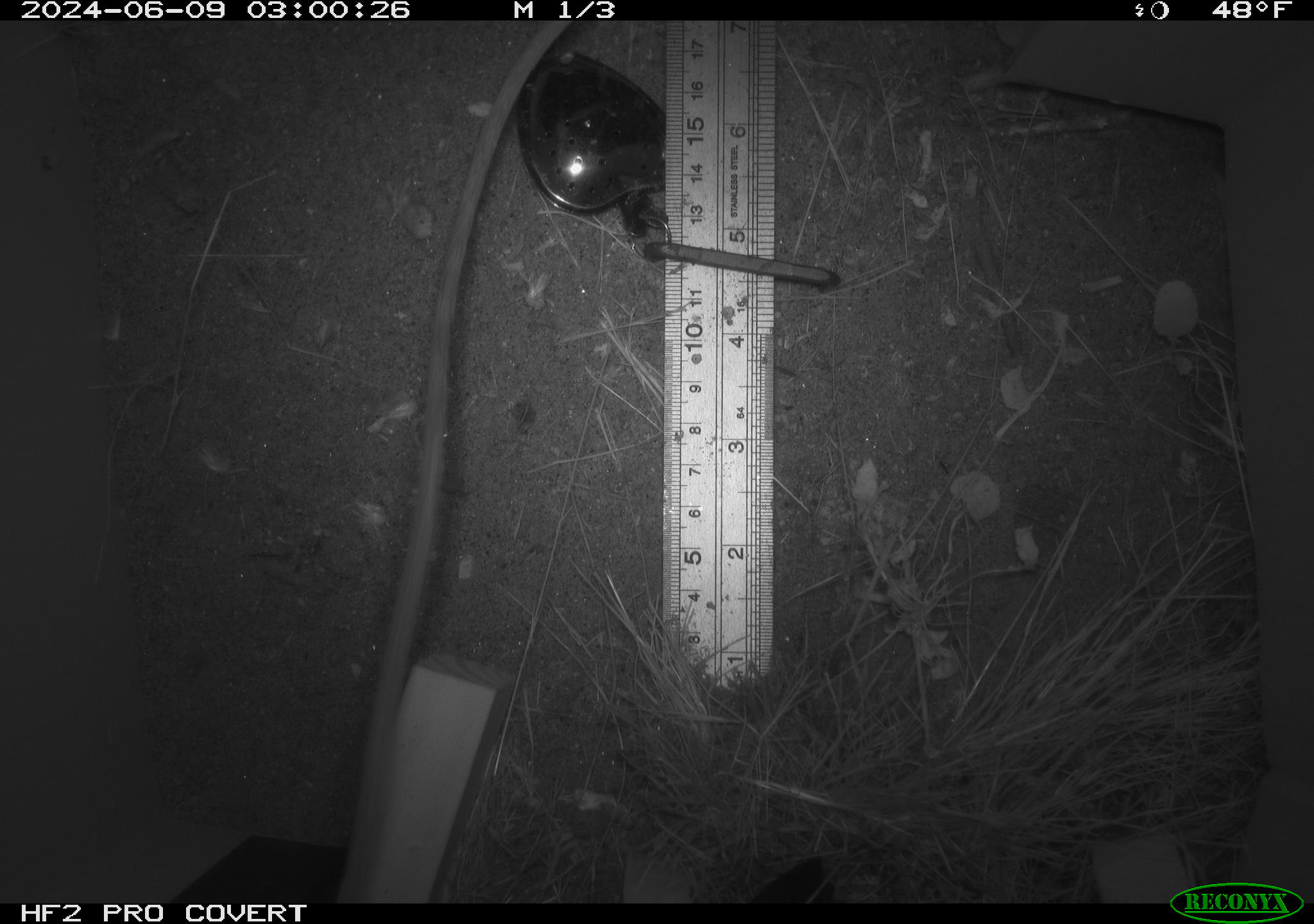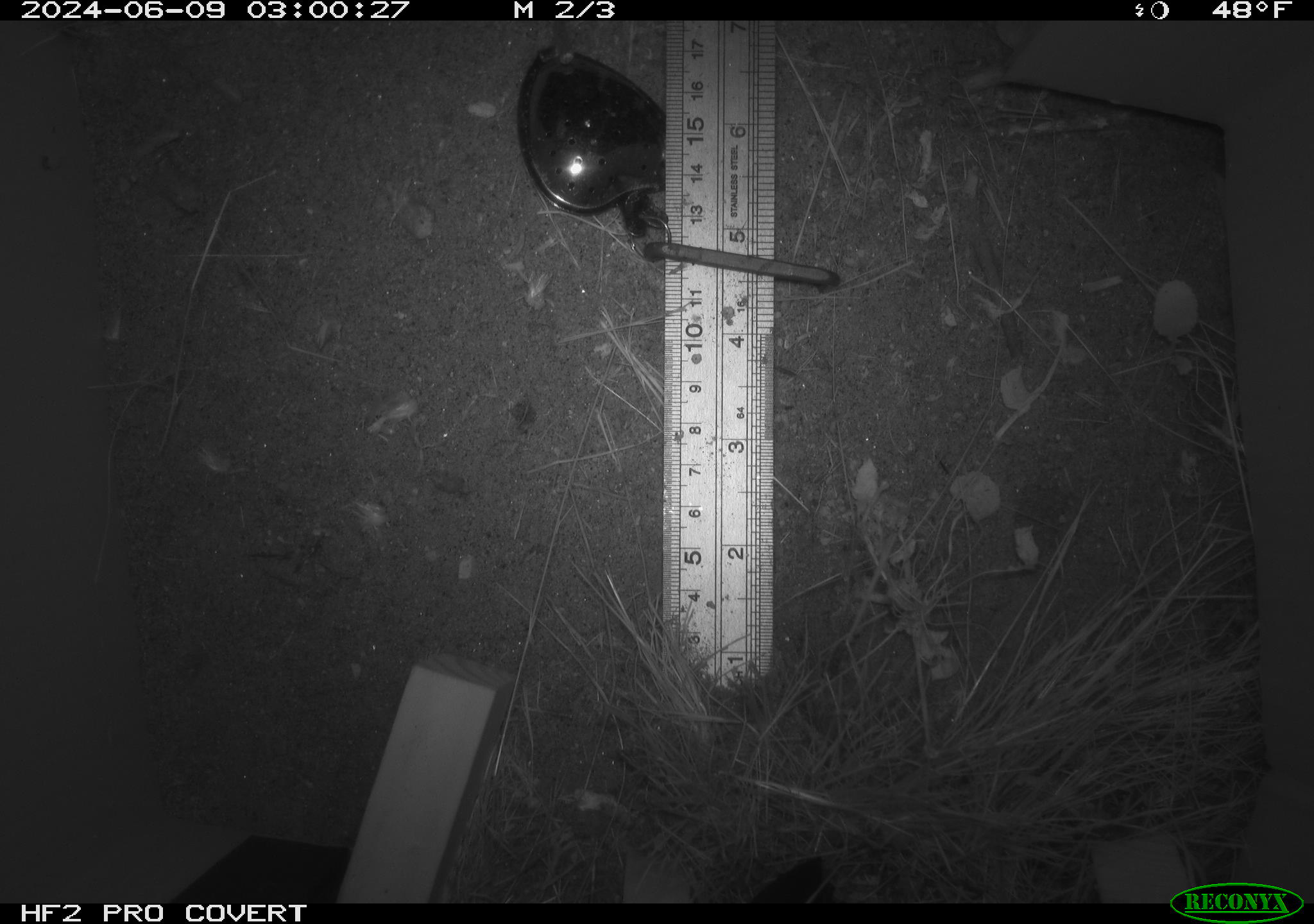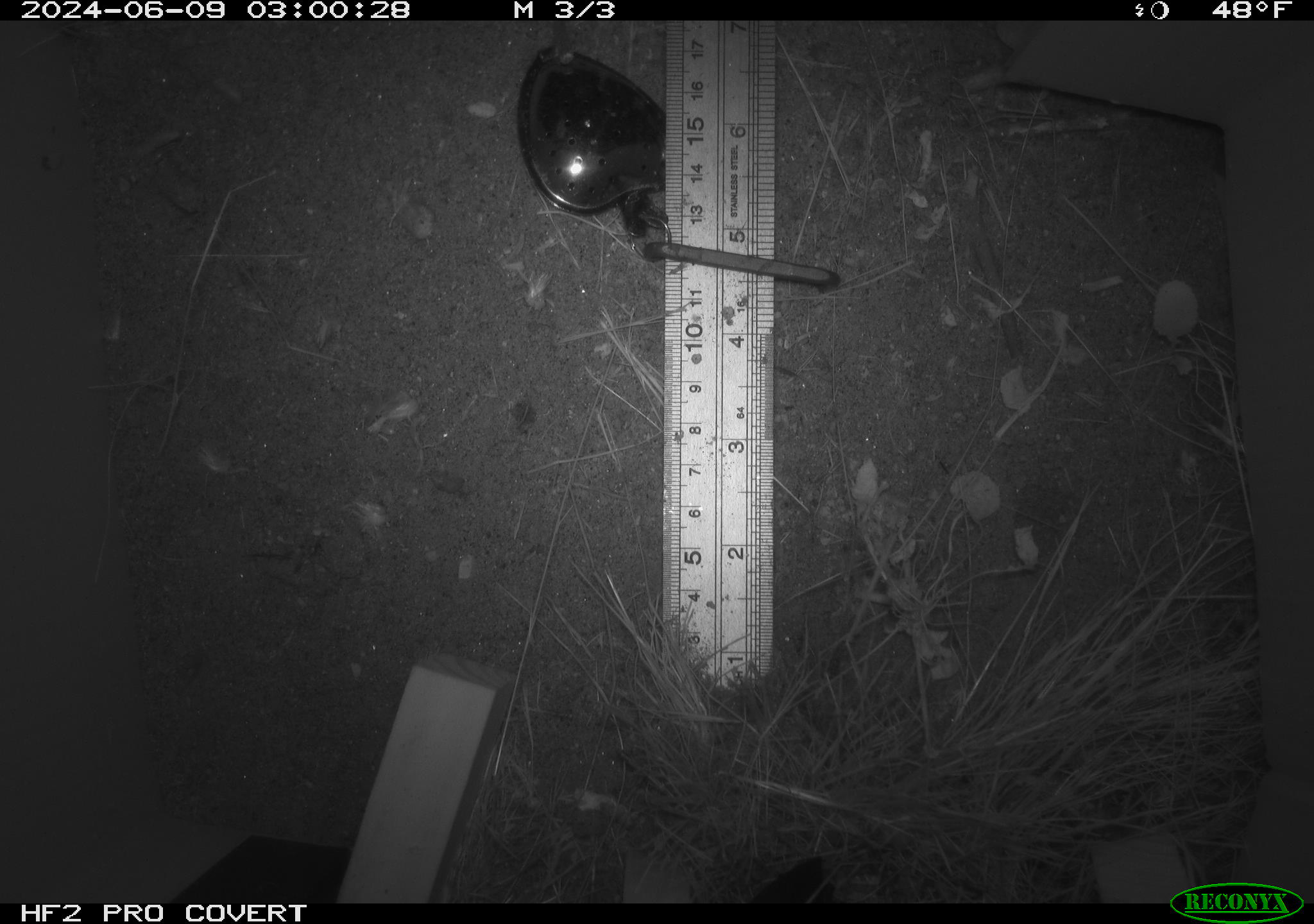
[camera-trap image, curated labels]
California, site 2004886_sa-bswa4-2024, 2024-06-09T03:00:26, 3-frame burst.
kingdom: Animalia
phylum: Chordata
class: Mammalia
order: Rodentia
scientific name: Rodentia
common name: rodent